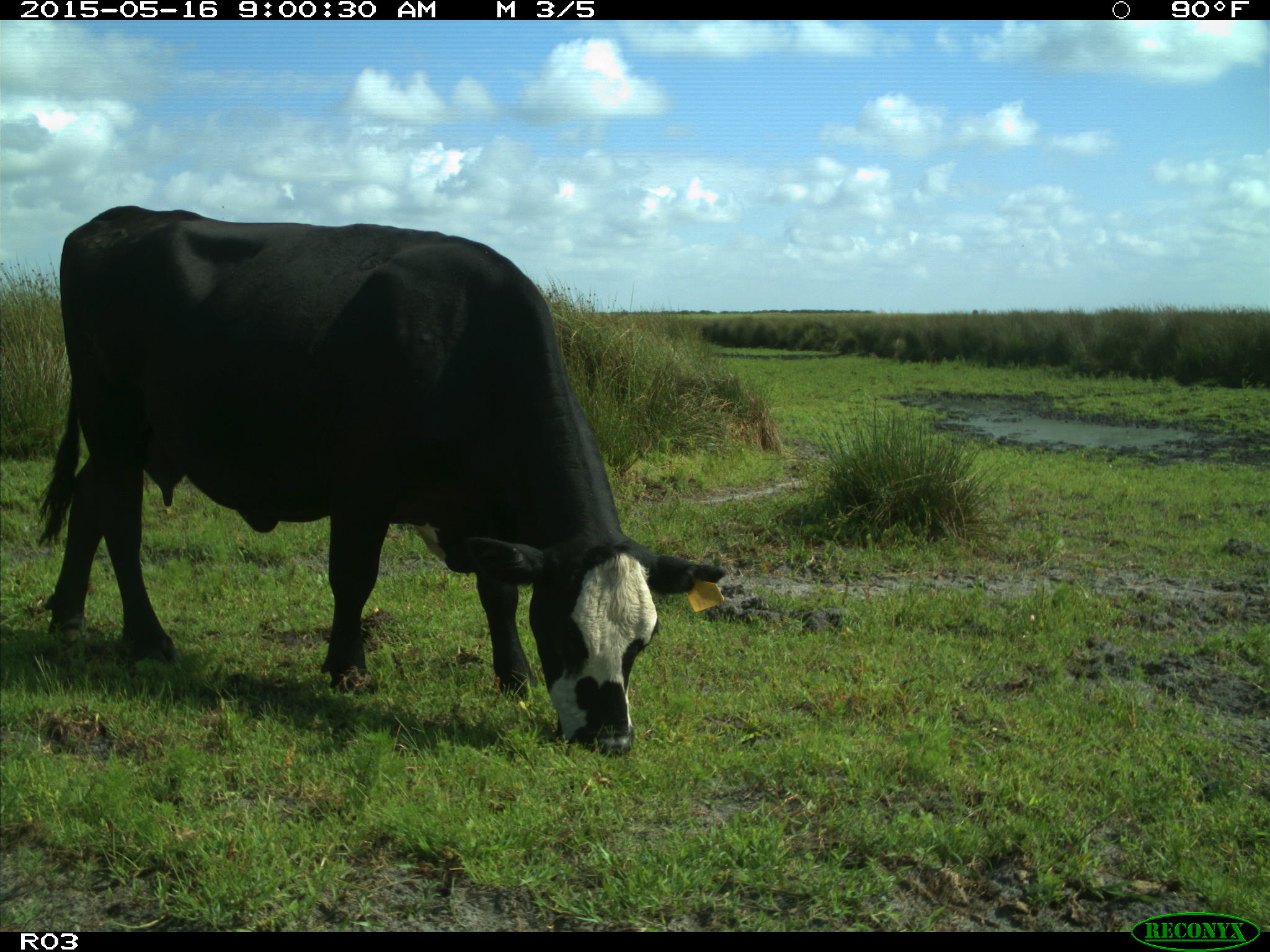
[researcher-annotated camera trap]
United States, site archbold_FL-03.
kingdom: Animalia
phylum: Chordata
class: Mammalia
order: Artiodactyla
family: Bovidae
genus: Bos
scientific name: Bos taurus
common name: domestic cow